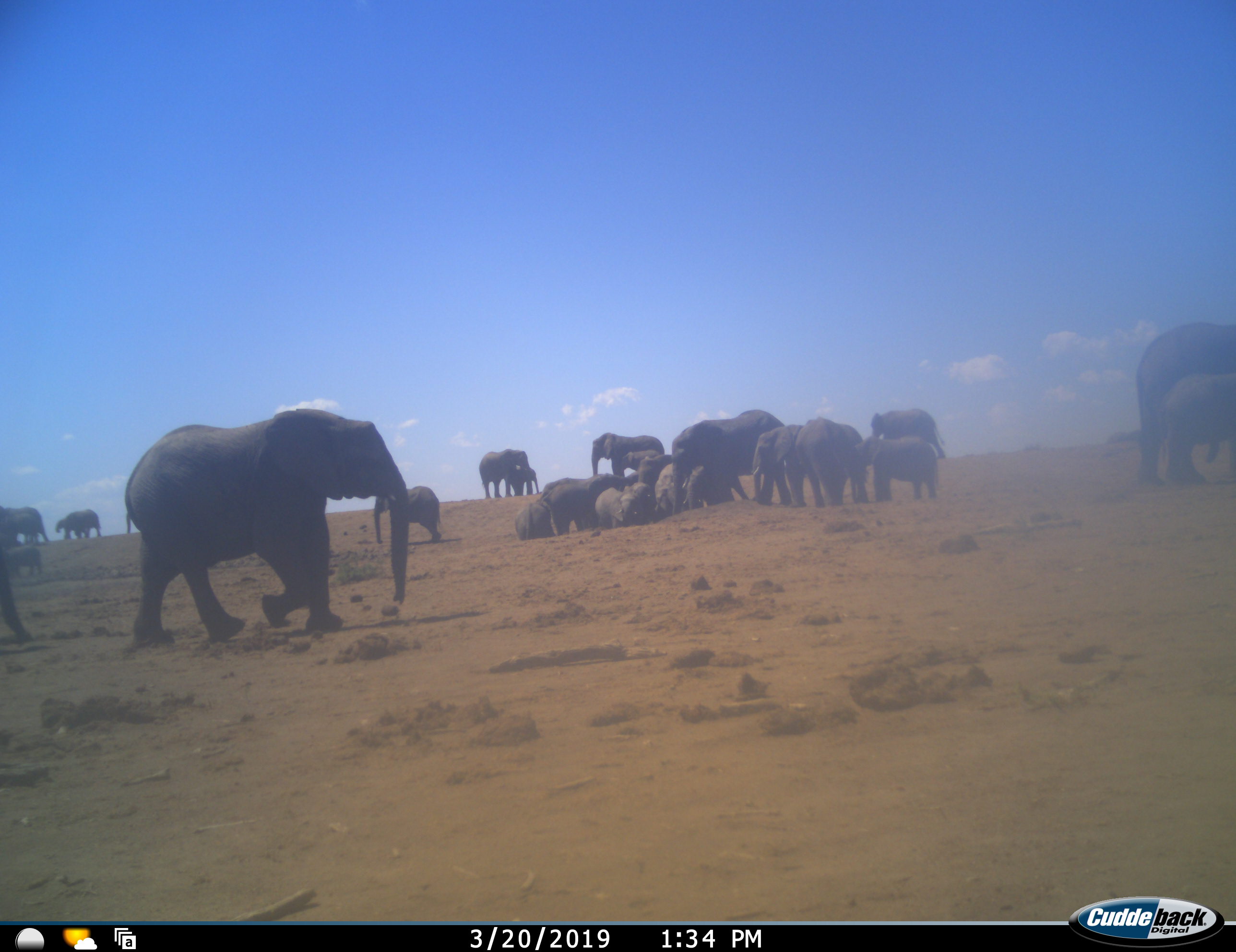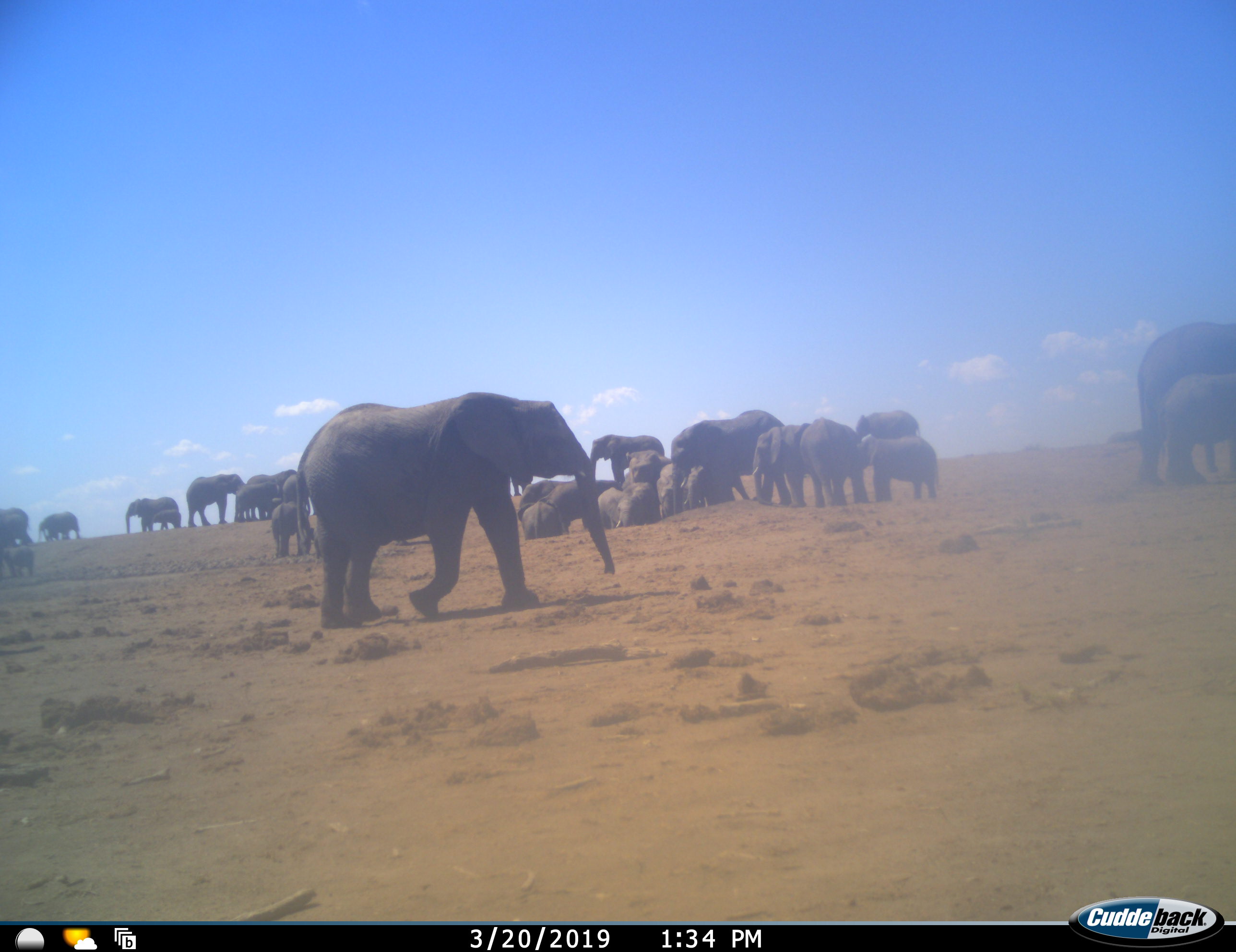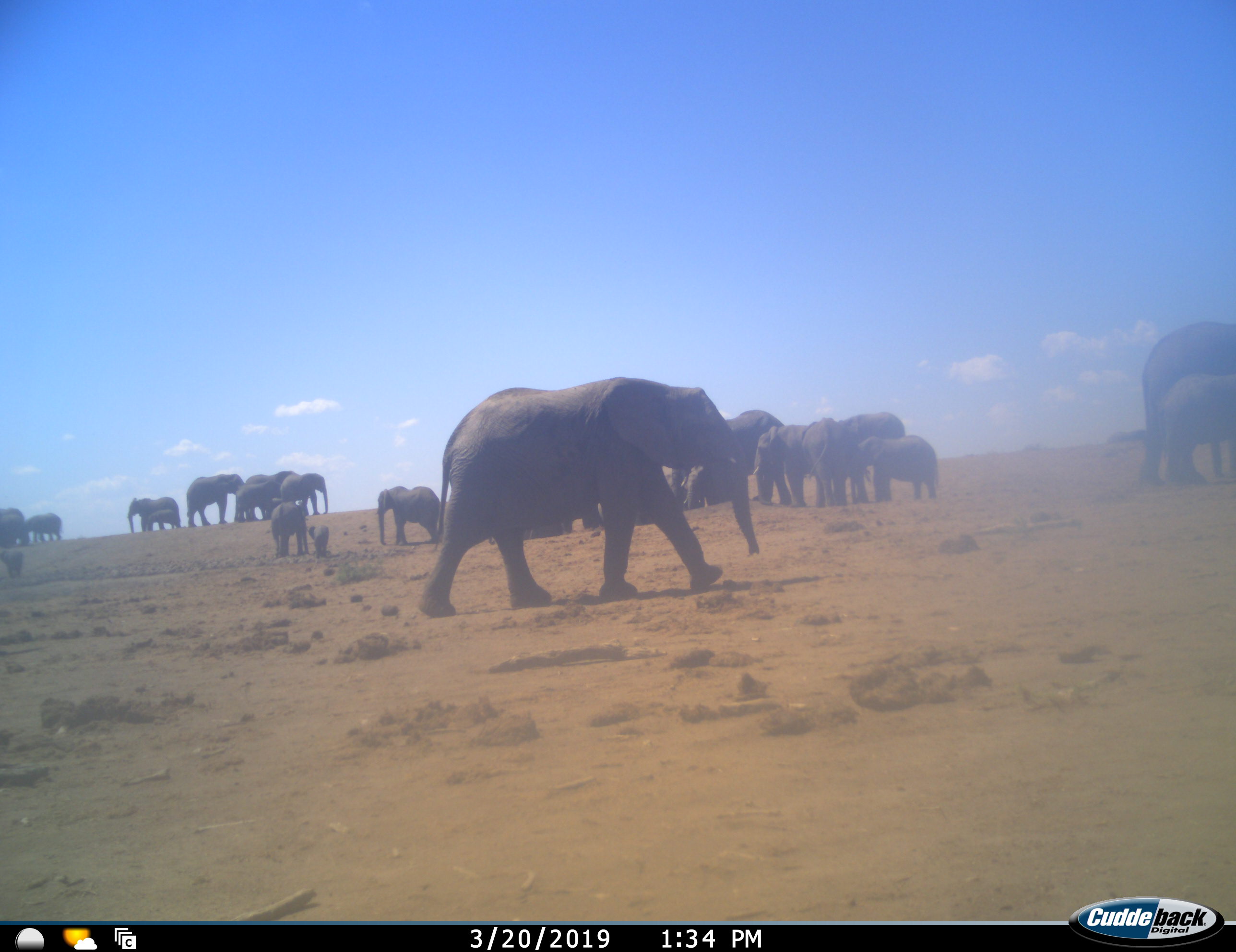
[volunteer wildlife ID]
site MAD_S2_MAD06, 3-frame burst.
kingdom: Animalia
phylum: Chordata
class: Mammalia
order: Proboscidea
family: Elephantidae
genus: Loxodonta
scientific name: Loxodonta africana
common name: african bush elephant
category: elephant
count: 11-50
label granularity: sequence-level